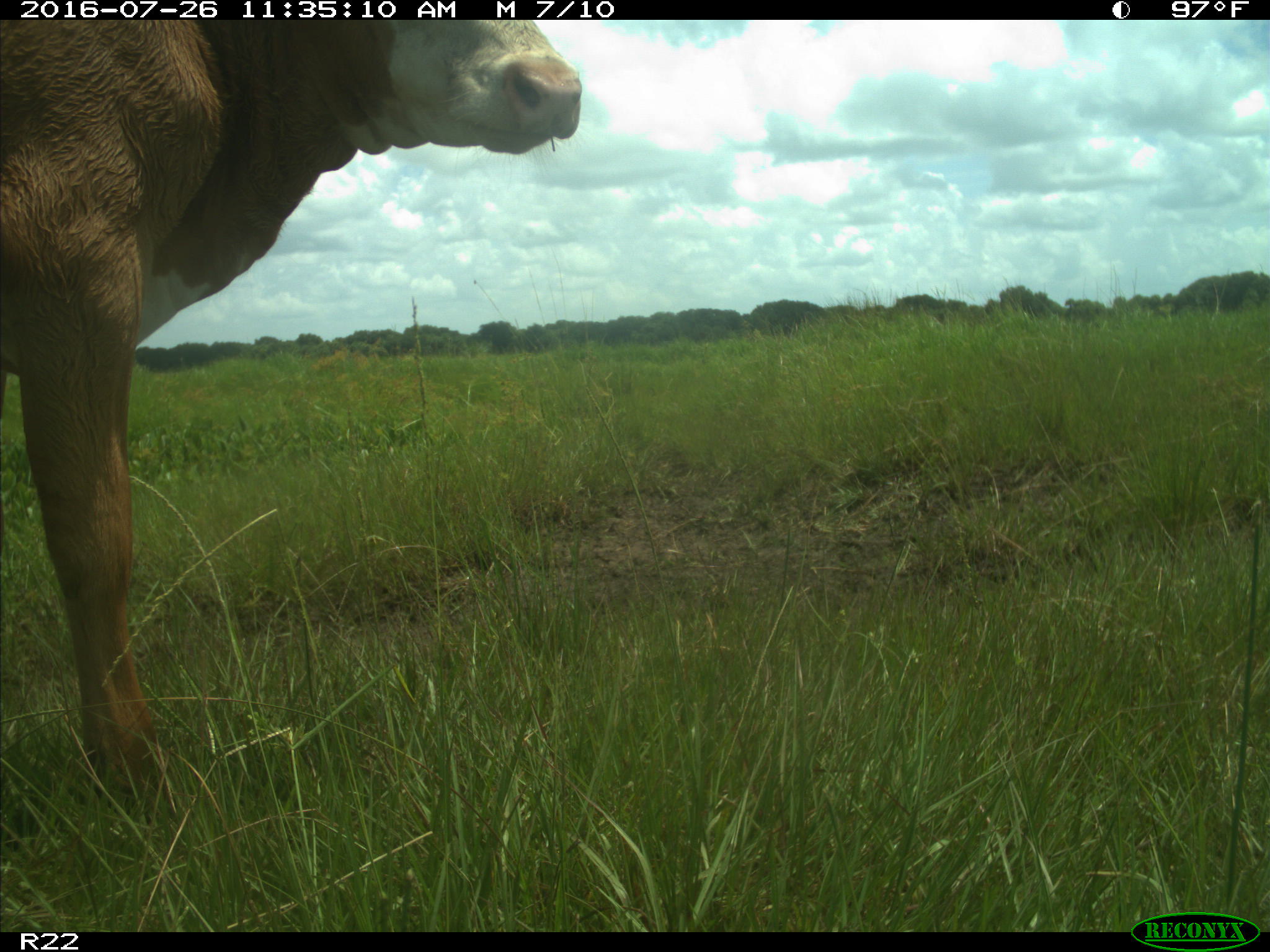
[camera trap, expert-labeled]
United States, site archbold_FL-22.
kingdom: Animalia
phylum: Chordata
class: Mammalia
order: Artiodactyla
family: Bovidae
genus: Bos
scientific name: Bos taurus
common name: domestic cow